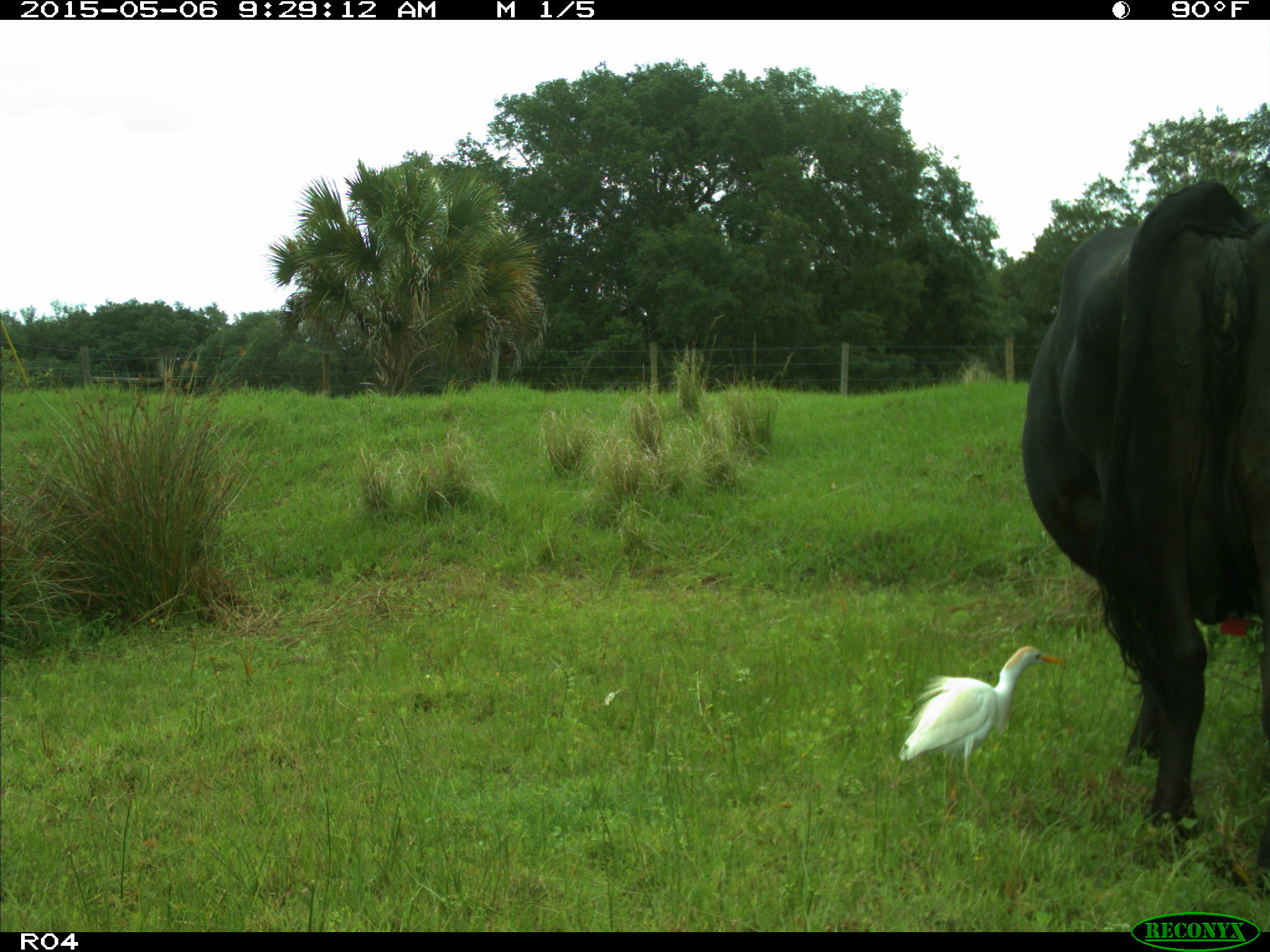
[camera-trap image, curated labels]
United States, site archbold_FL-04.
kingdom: Animalia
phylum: Chordata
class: Mammalia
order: Artiodactyla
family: Bovidae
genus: Bos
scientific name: Bos taurus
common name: domestic cow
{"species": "Bos taurus (domestic cow)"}